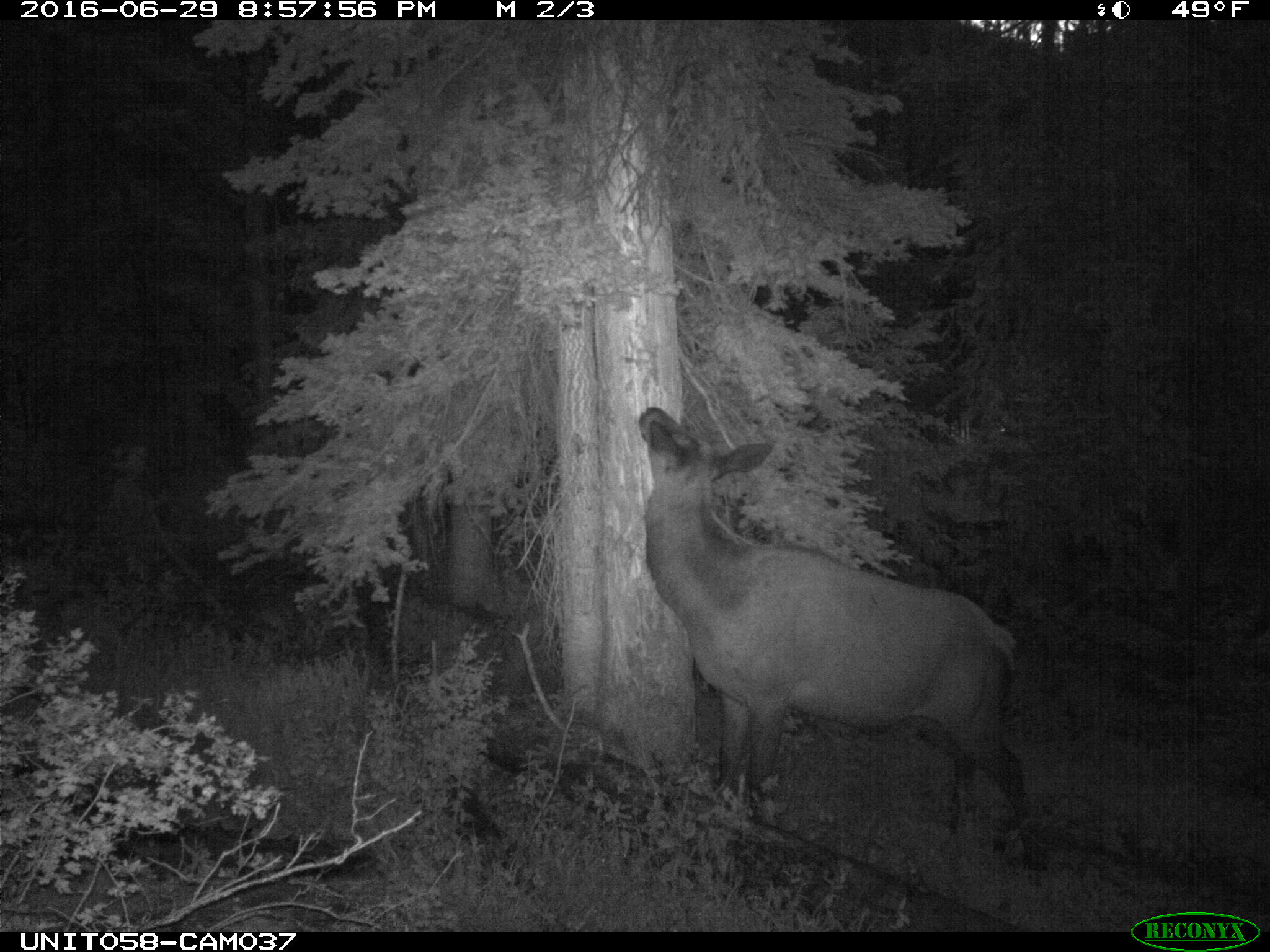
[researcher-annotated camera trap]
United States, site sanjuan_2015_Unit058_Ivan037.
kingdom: Animalia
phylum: Chordata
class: Mammalia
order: Artiodactyla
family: Cervidae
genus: Cervus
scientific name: Cervus elaphus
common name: red deer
Cervus elaphus (red deer).